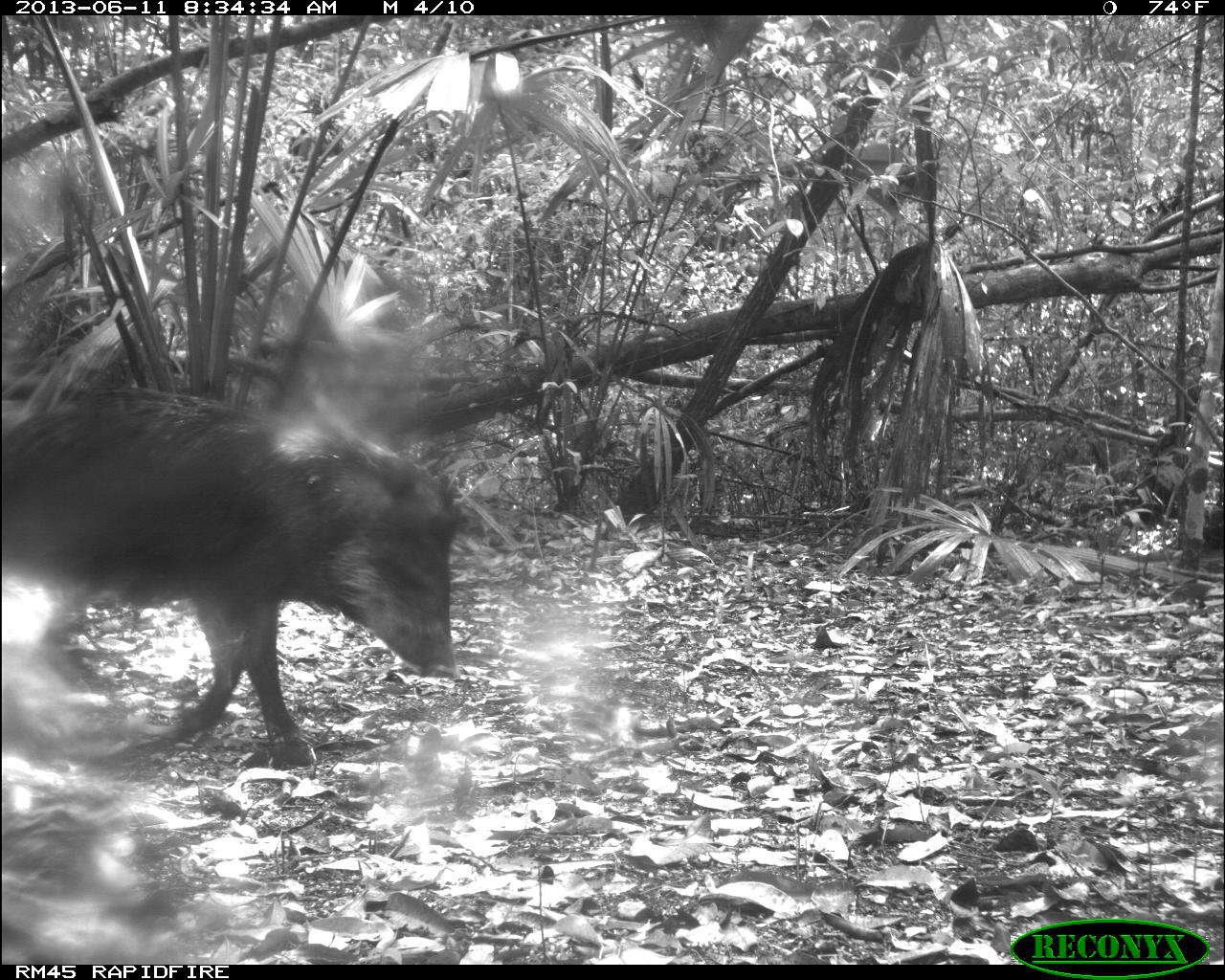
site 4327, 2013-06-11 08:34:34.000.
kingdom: Animalia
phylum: Chordata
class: Mammalia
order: Artiodactyla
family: Tayassuidae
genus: Tayassu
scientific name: Tayassu pecari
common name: white-lipped peccary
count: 14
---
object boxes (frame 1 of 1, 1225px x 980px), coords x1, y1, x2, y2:
tayassu pecari: 2, 385, 462, 764